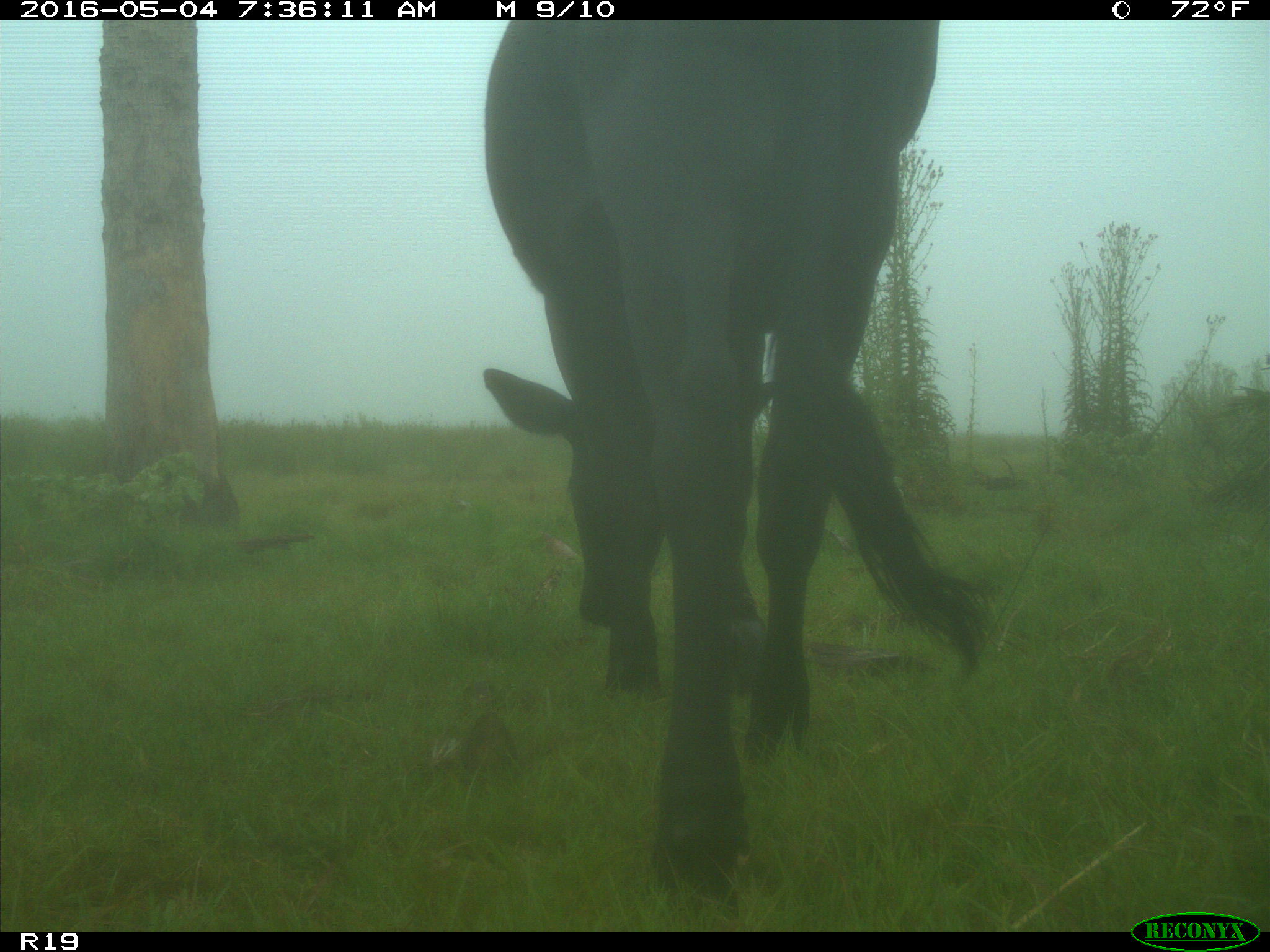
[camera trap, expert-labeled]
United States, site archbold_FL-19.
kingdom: Animalia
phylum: Chordata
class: Mammalia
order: Artiodactyla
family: Bovidae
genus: Bos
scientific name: Bos taurus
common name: domestic cow